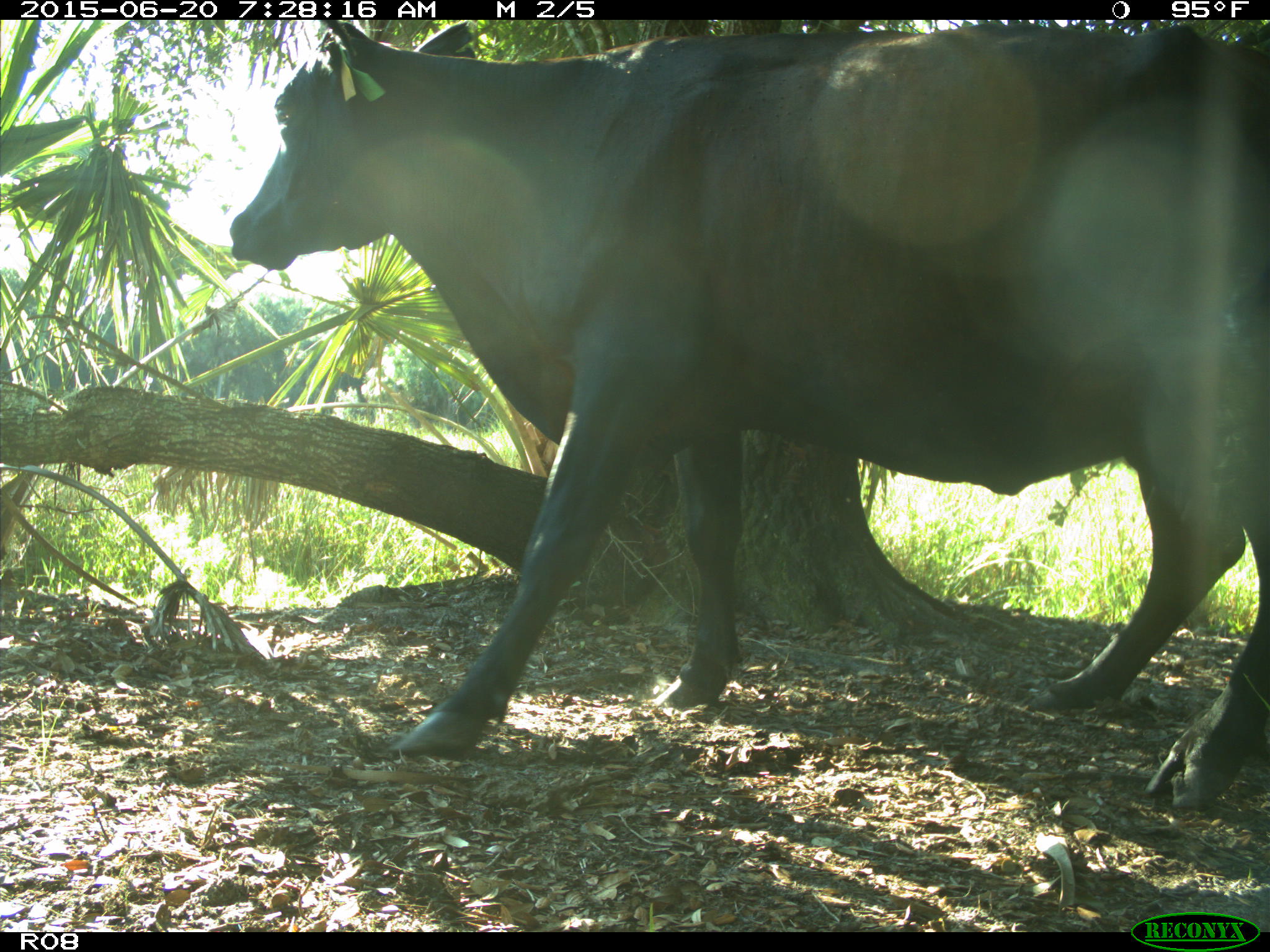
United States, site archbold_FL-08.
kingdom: Animalia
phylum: Chordata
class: Mammalia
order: Artiodactyla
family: Bovidae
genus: Bos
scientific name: Bos taurus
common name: domestic cow